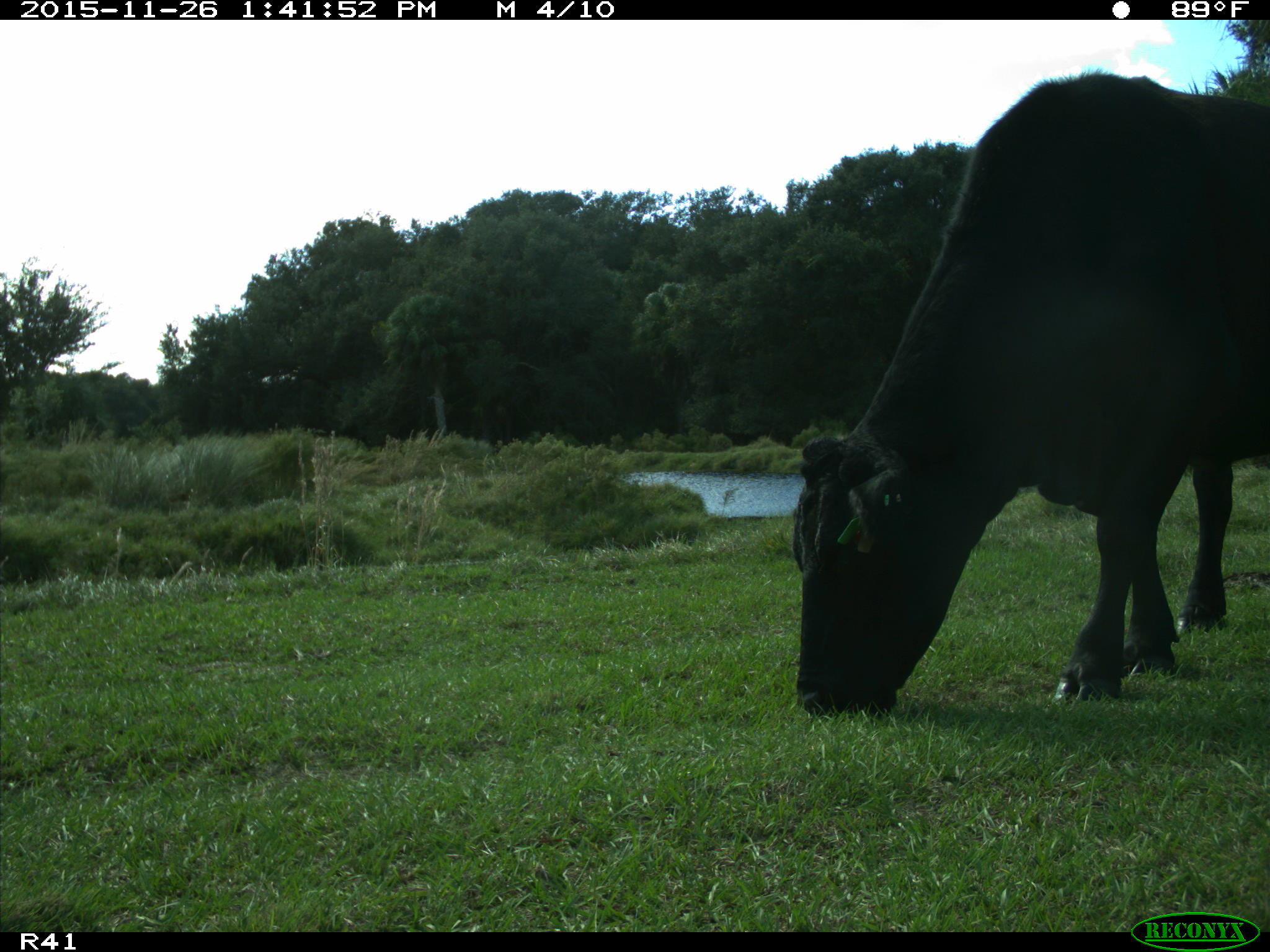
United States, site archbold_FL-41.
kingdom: Animalia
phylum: Chordata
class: Mammalia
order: Artiodactyla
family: Bovidae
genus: Bos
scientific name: Bos taurus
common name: domestic cow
Bos taurus (domestic cow).